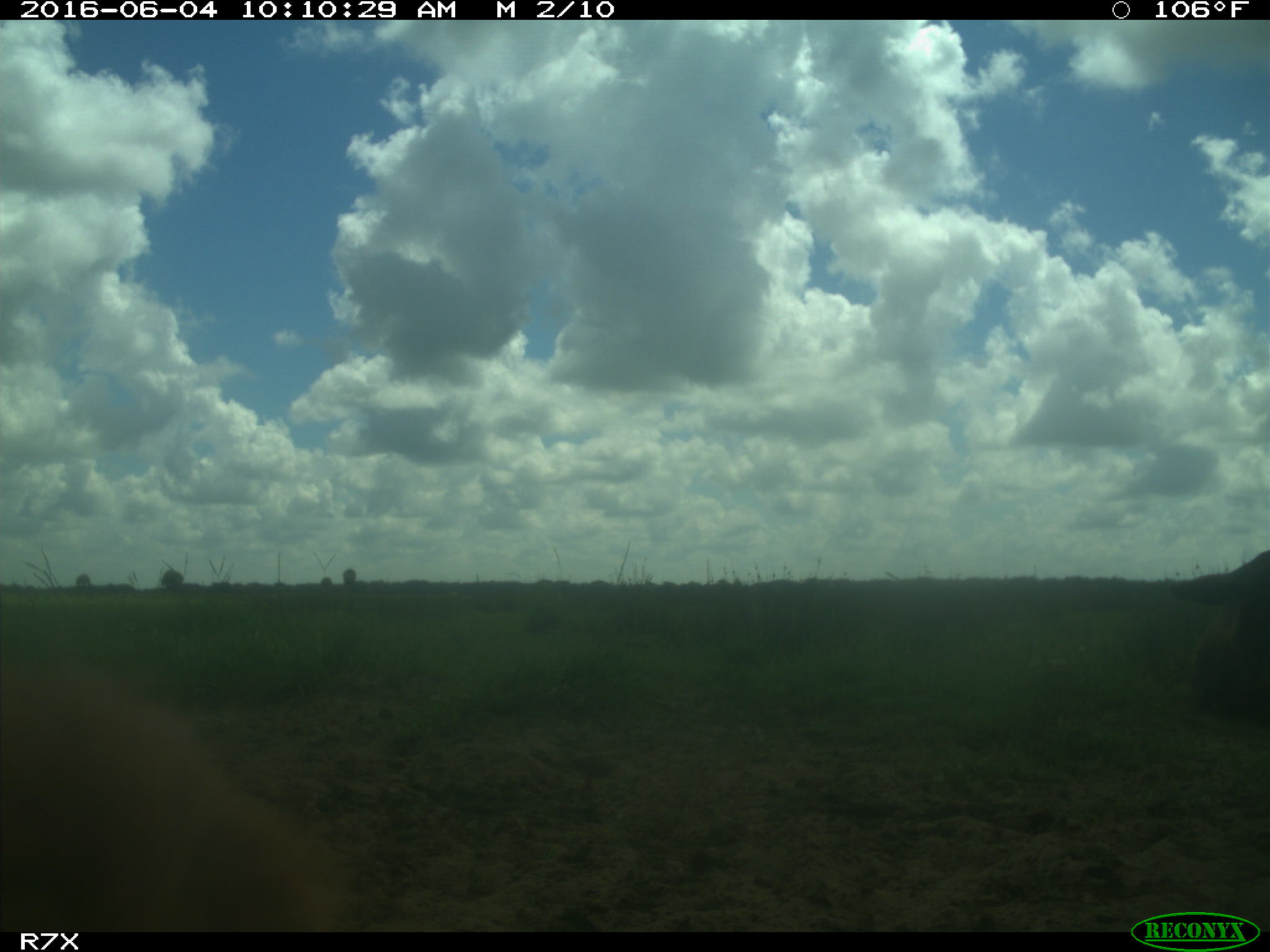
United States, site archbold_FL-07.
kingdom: Animalia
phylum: Chordata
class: Mammalia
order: Artiodactyla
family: Bovidae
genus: Bos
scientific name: Bos taurus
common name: domestic cow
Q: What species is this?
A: Bos taurus (domestic cow).